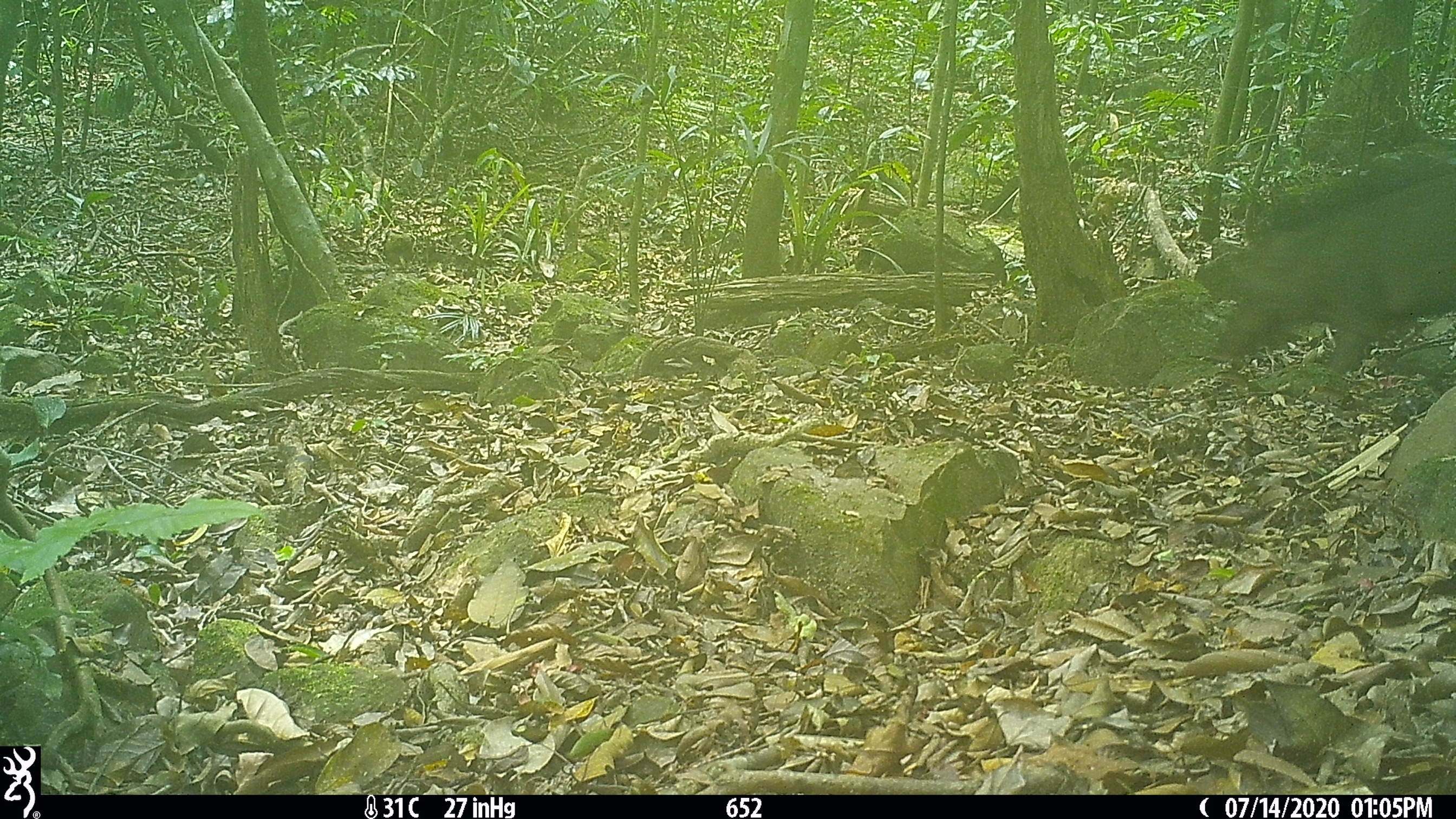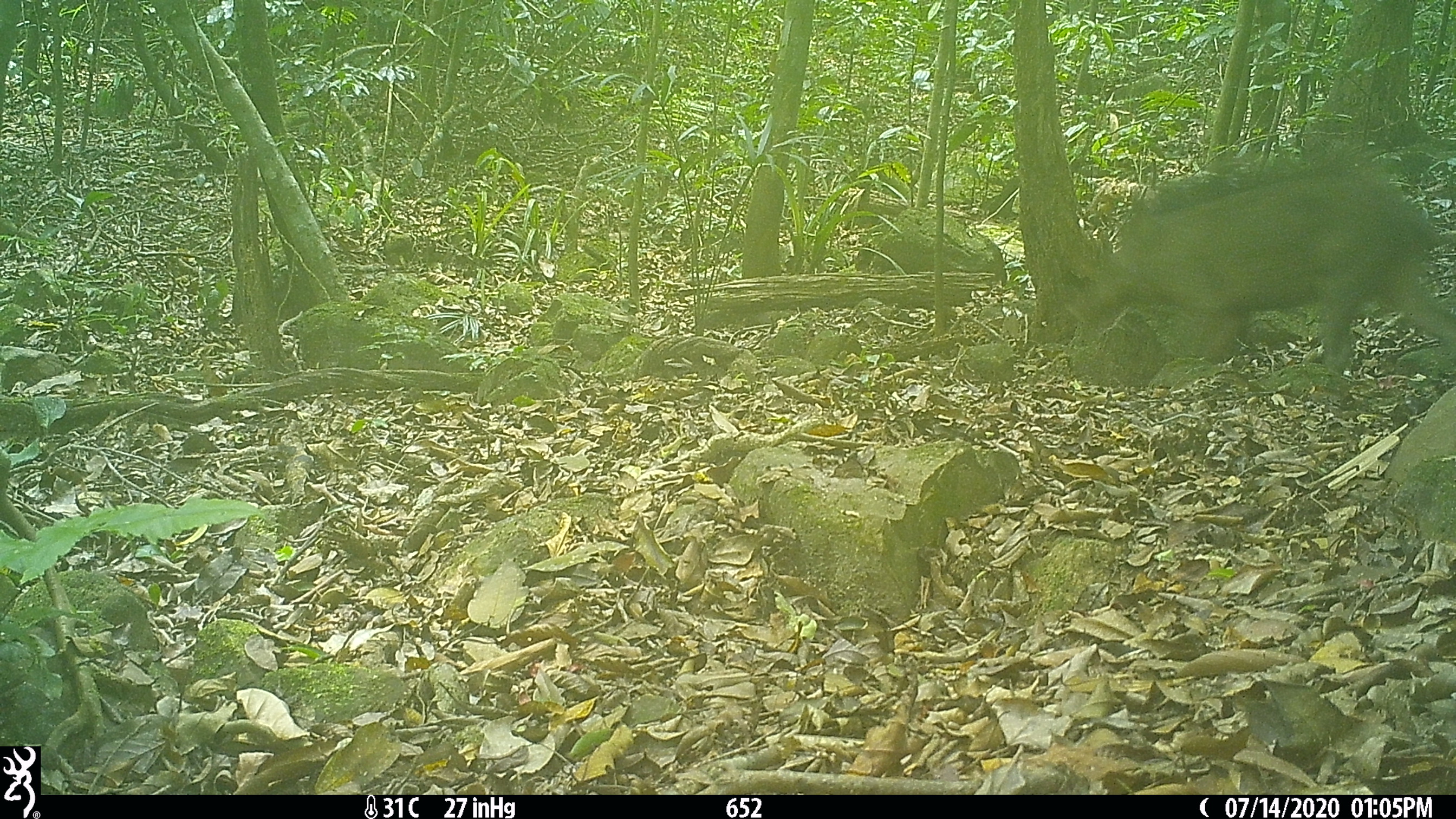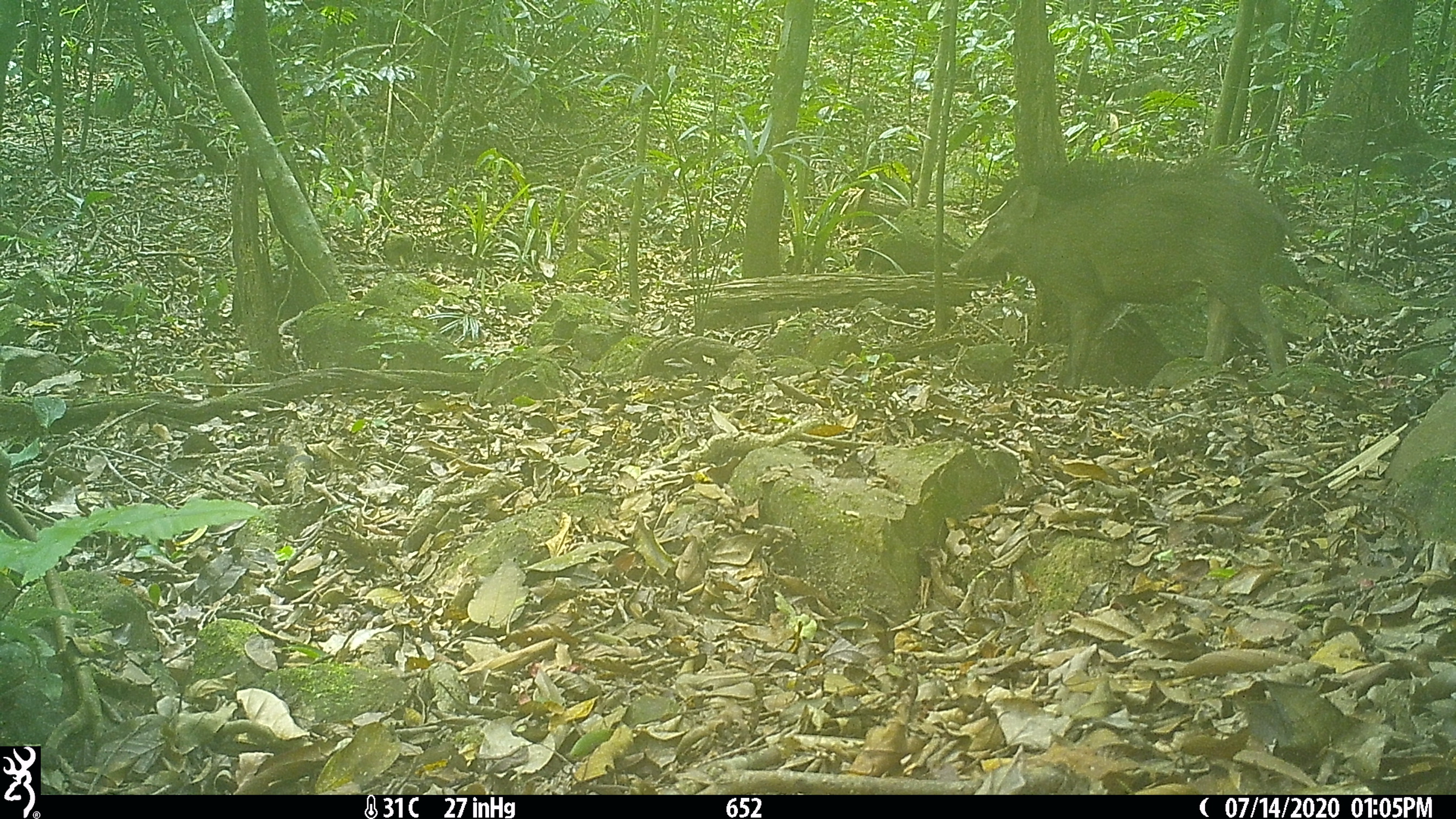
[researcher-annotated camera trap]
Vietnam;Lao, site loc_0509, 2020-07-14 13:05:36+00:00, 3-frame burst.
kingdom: Animalia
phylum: Chordata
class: Mammalia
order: Artiodactyla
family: Suidae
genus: Sus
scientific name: Sus scrofa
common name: eurasian wild pig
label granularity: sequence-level